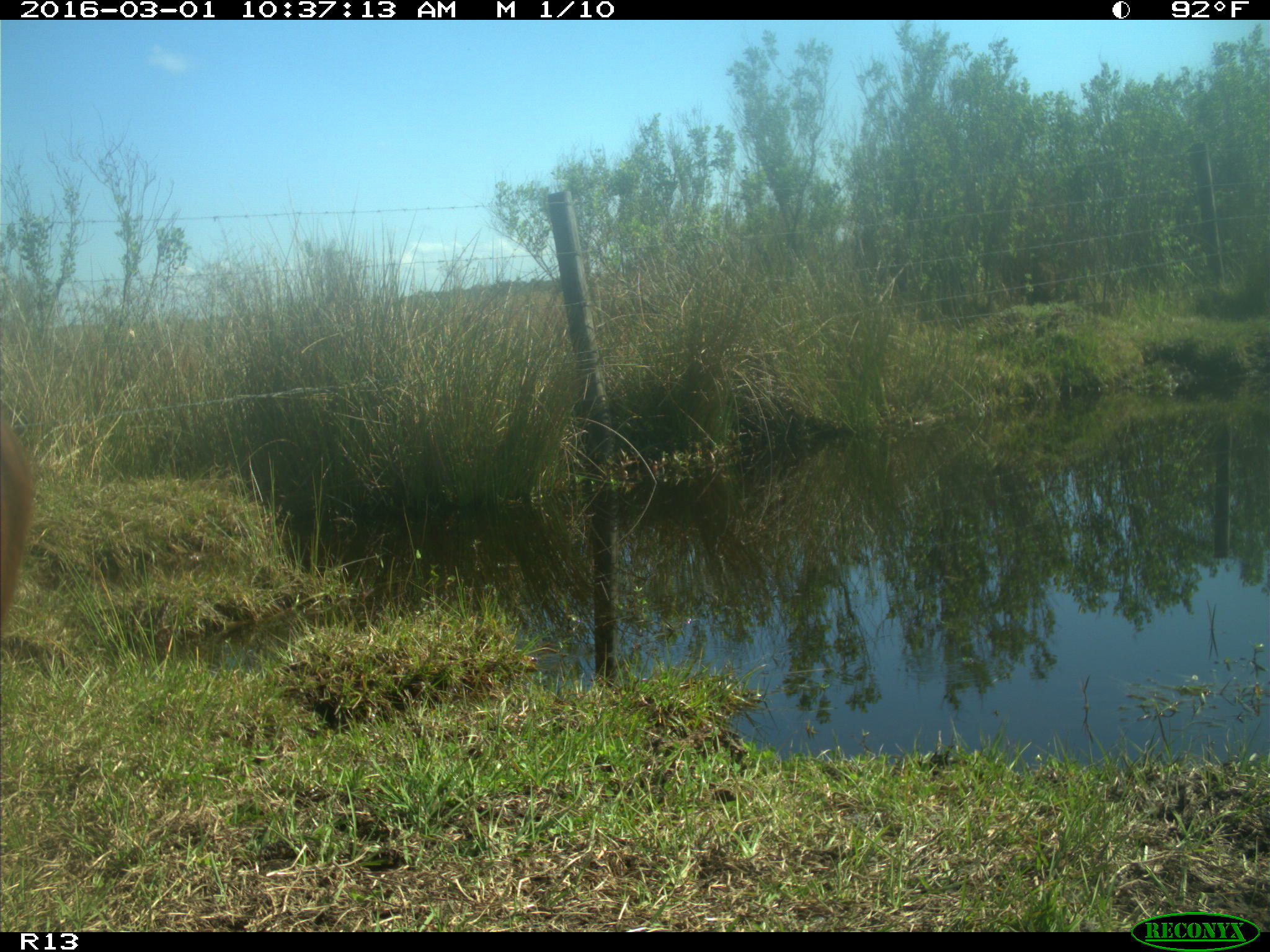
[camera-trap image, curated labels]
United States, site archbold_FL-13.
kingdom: Animalia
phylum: Chordata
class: Mammalia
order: Artiodactyla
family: Bovidae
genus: Bos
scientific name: Bos taurus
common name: domestic cow